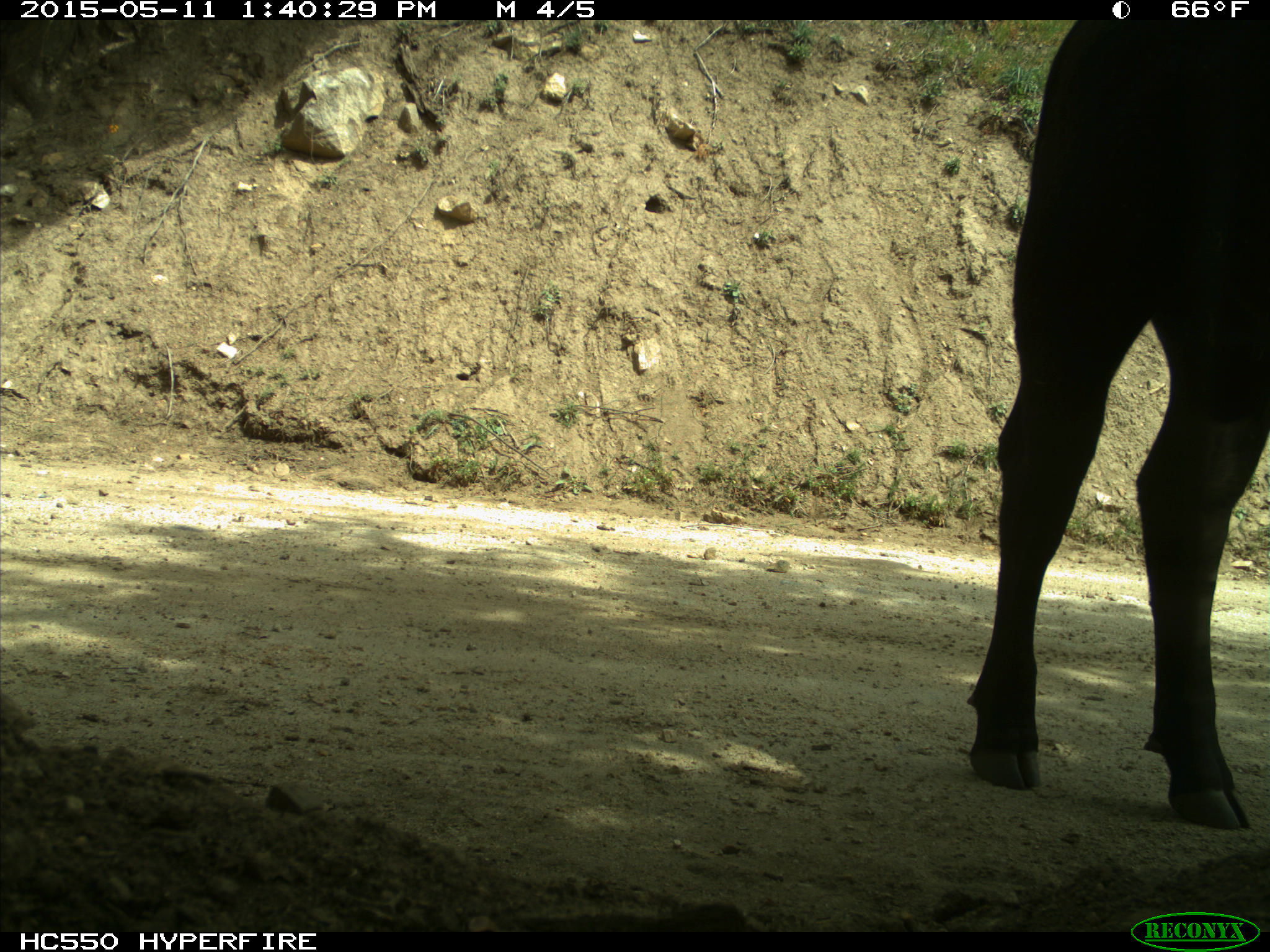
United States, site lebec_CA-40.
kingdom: Animalia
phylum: Chordata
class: Mammalia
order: Artiodactyla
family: Bovidae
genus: Bos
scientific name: Bos taurus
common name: domestic cow